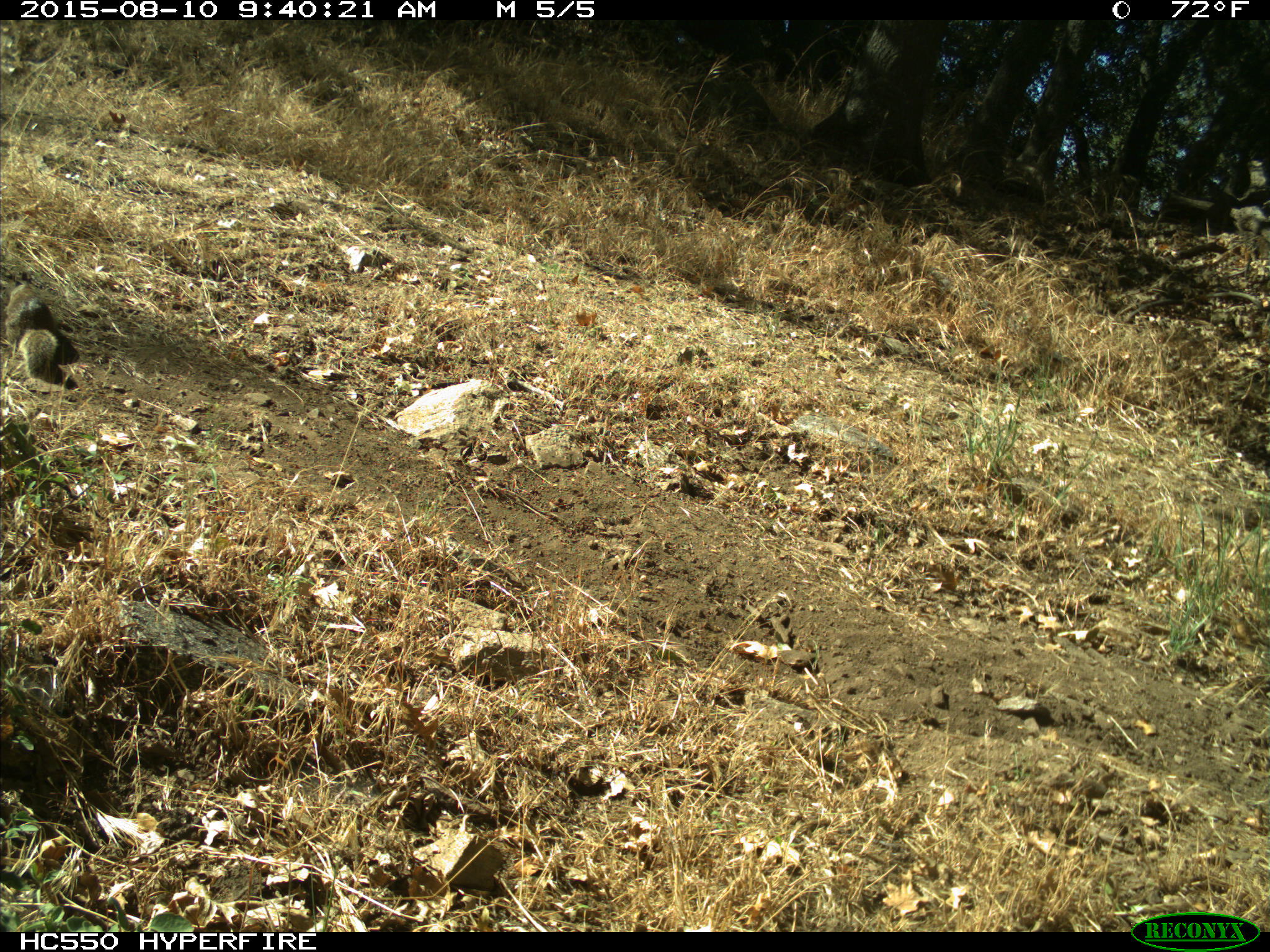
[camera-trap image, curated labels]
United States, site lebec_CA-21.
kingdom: Animalia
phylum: Chordata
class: Mammalia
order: Rodentia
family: Sciuridae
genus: Otospermophilus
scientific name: Otospermophilus beecheyi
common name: california ground squirrel